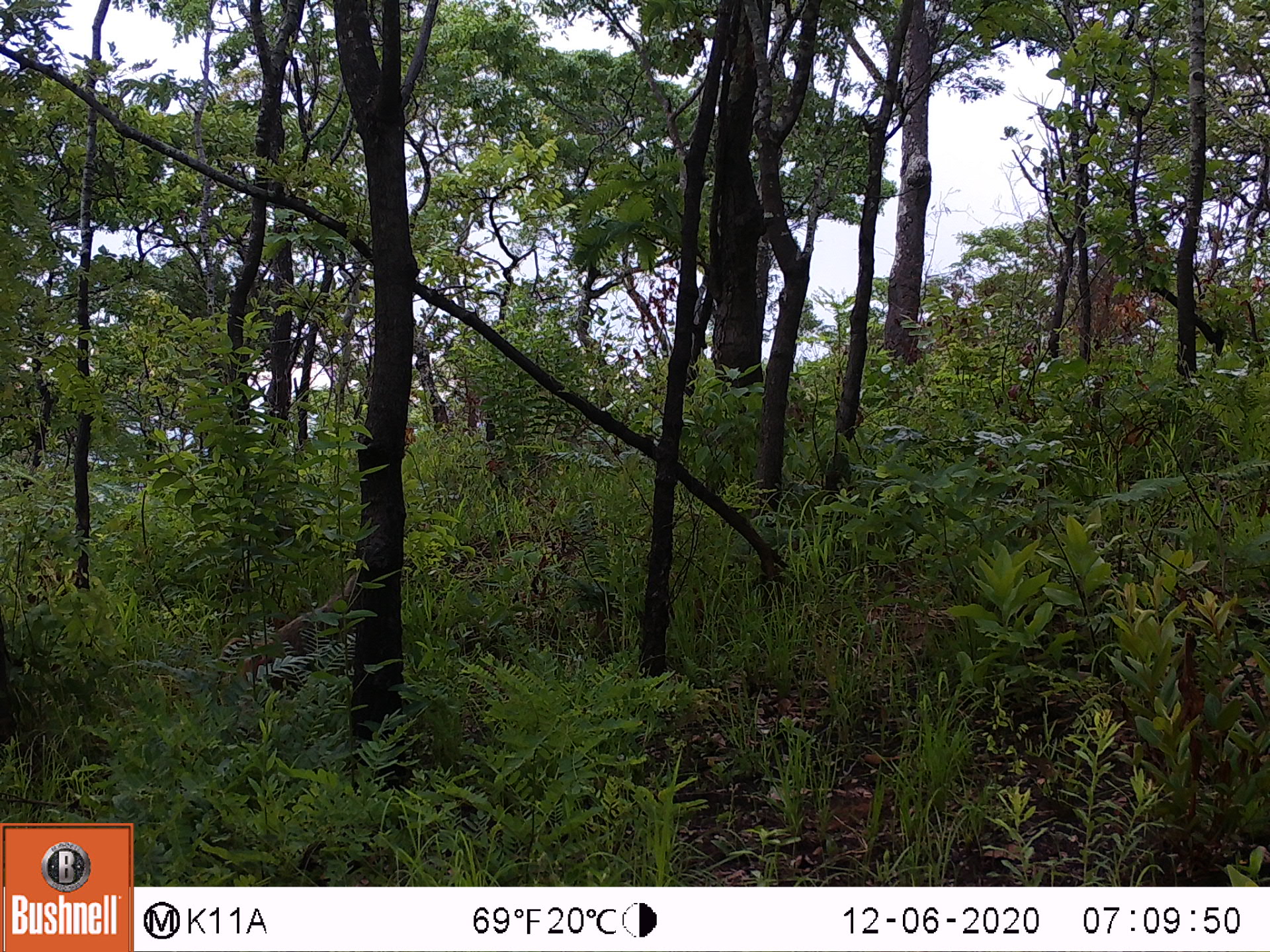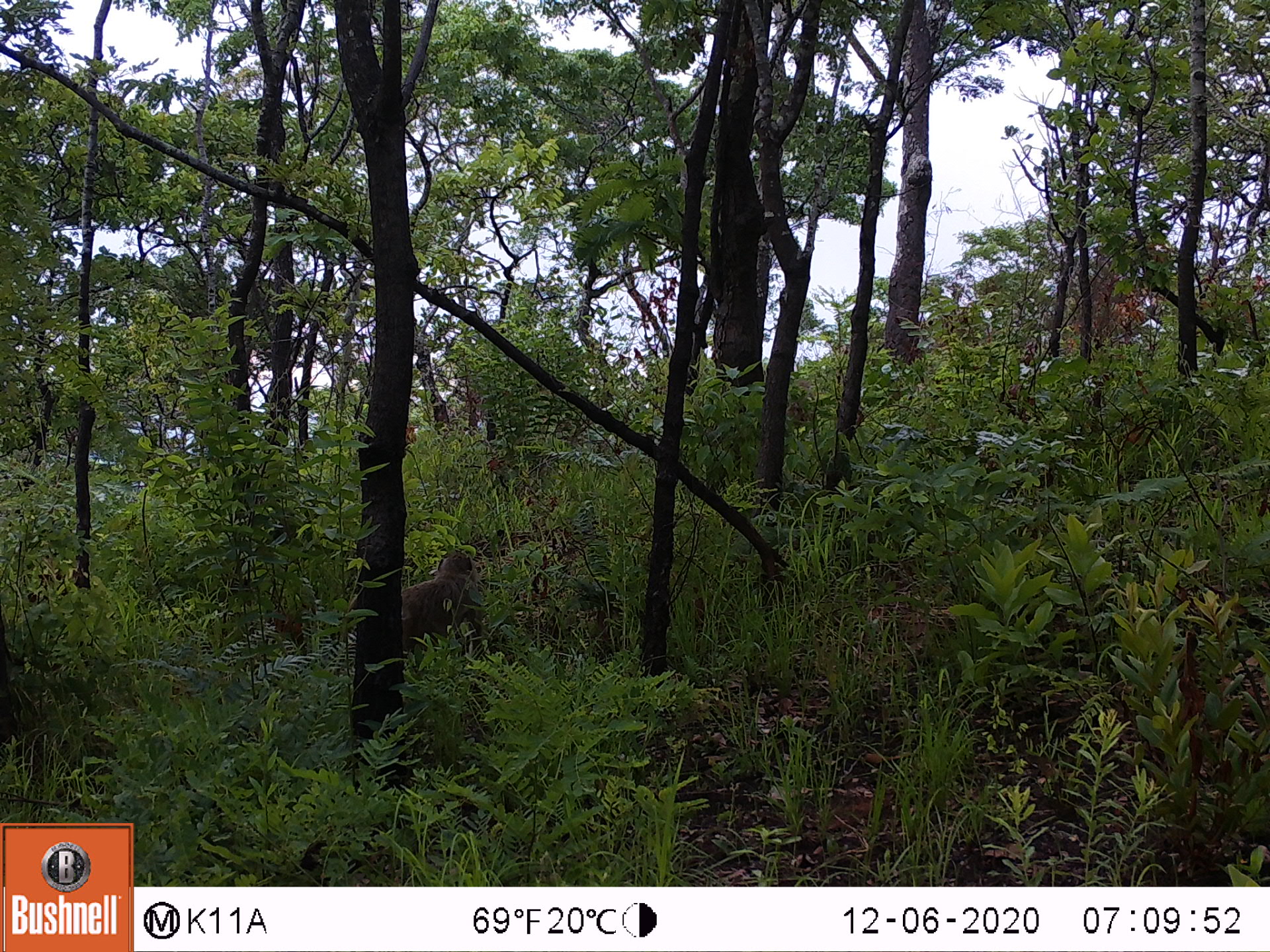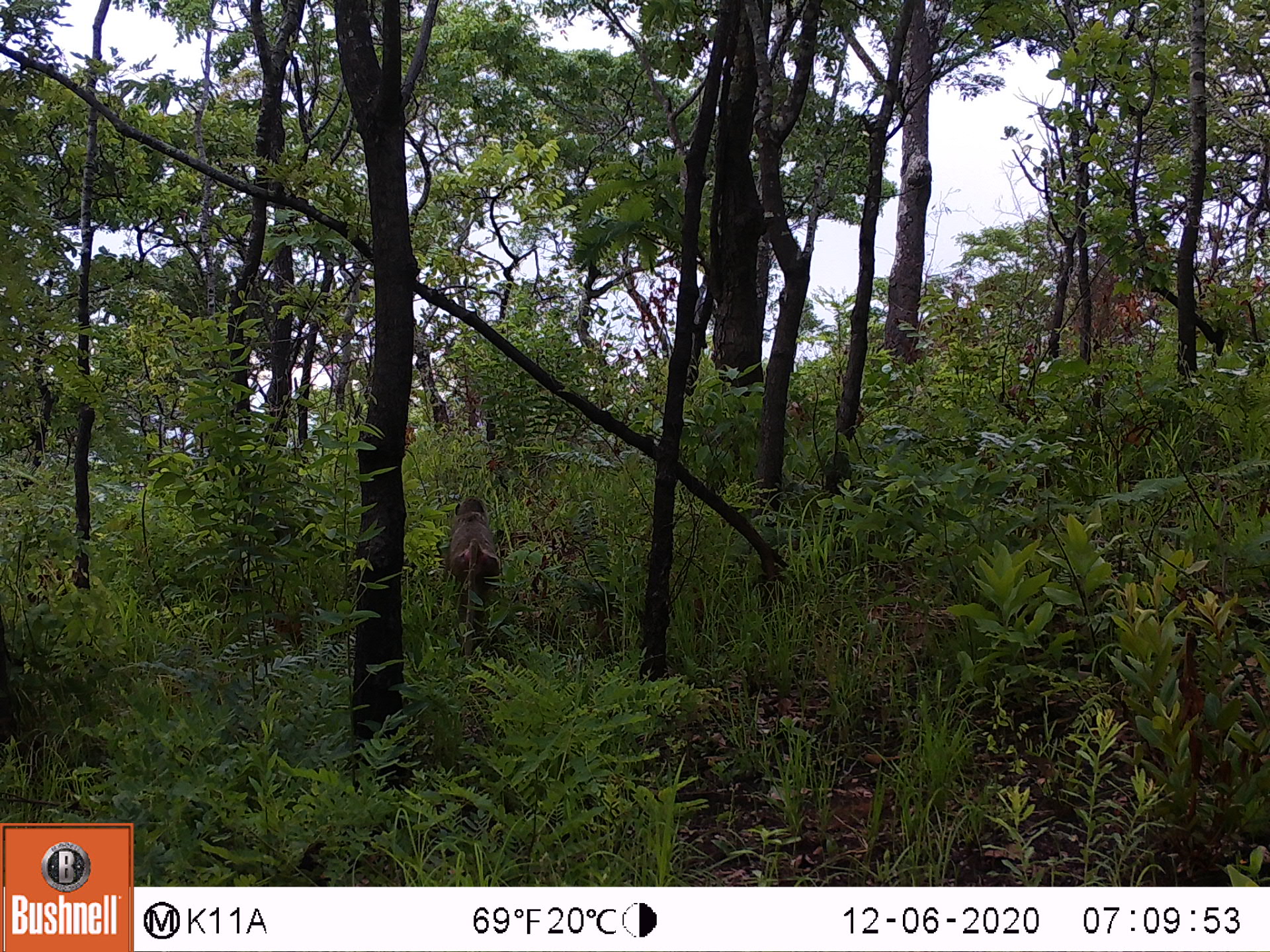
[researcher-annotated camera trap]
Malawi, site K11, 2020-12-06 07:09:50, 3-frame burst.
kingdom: Animalia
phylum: Chordata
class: Mammalia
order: Artiodactyla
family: Suidae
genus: Potamochoerus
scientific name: Potamochoerus larvatus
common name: bushpig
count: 1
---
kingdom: Animalia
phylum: Chordata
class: Mammalia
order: Primates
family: Cercopithecidae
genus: Papio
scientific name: Papio cynocephalus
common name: yellow baboon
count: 1